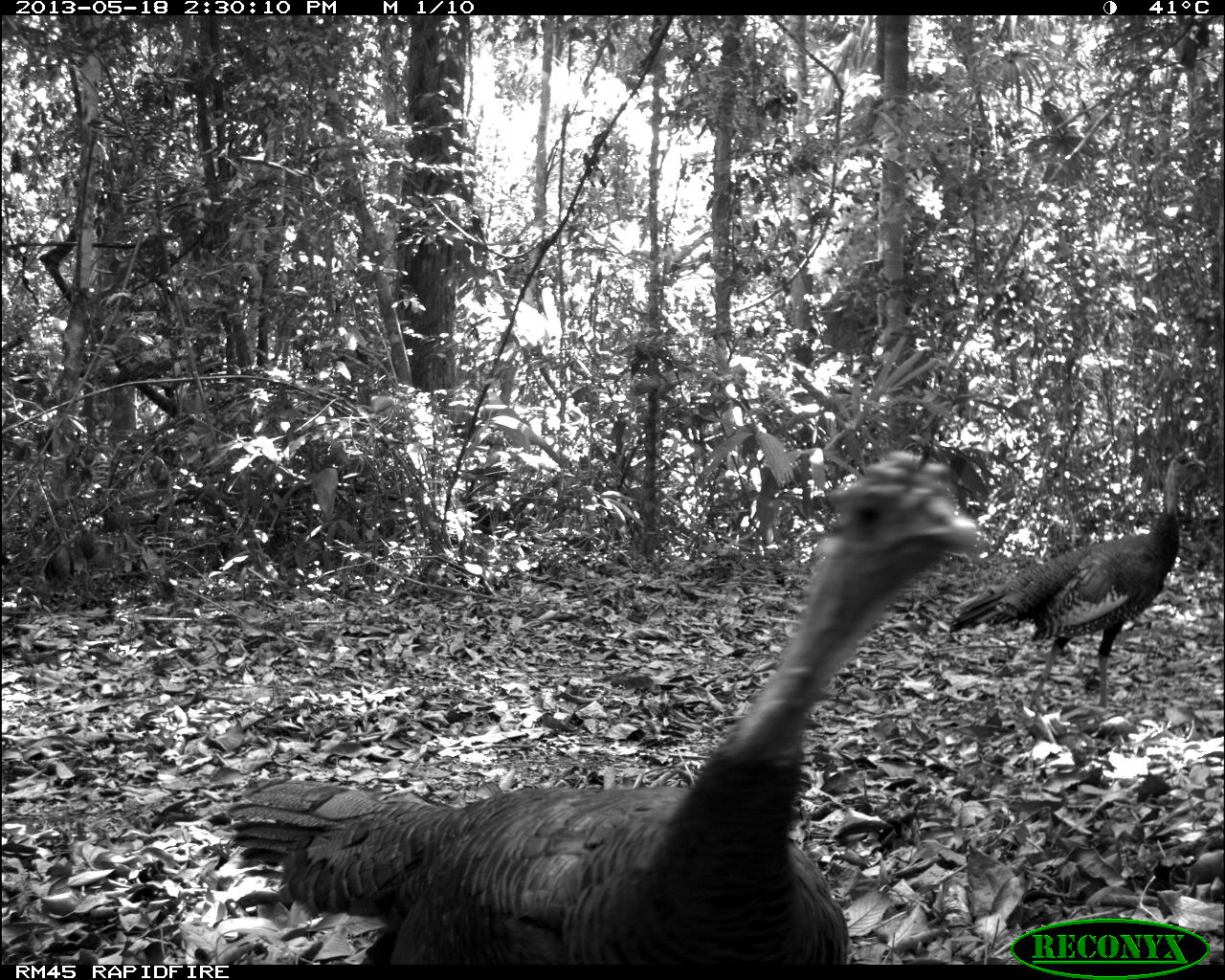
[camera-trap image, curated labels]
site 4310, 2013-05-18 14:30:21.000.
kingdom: Animalia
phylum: Chordata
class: Aves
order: Galliformes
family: Phasianidae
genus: Meleagris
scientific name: Meleagris ocellata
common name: ocellated turkey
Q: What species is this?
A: Meleagris ocellata (ocellated turkey).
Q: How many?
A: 2.